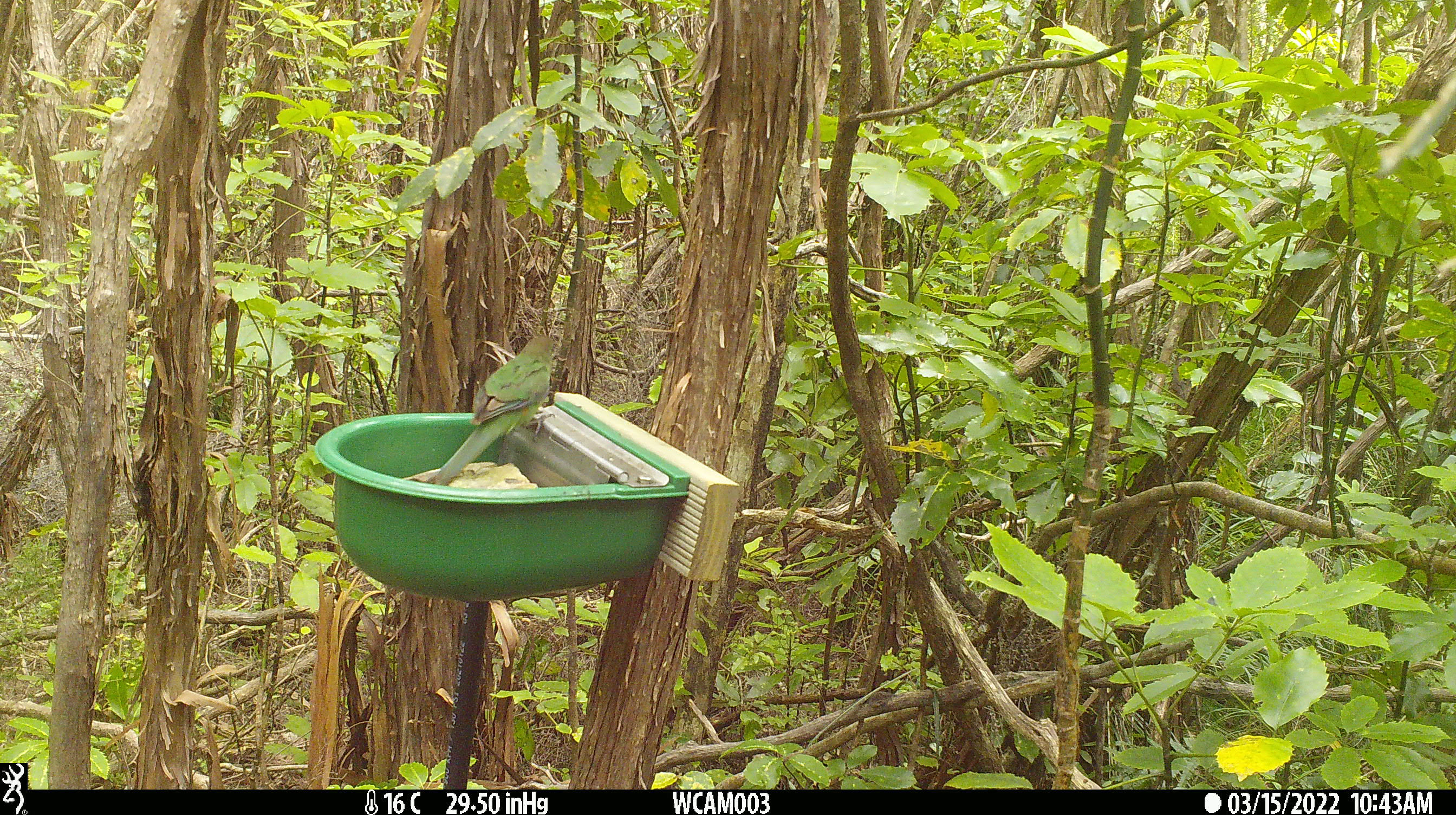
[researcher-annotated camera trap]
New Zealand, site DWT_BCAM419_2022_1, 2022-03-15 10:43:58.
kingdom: Animalia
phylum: Chordata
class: Aves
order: Psittaciformes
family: Psittaculidae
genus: Cyanoramphus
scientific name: Cyanoramphus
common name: parakeet